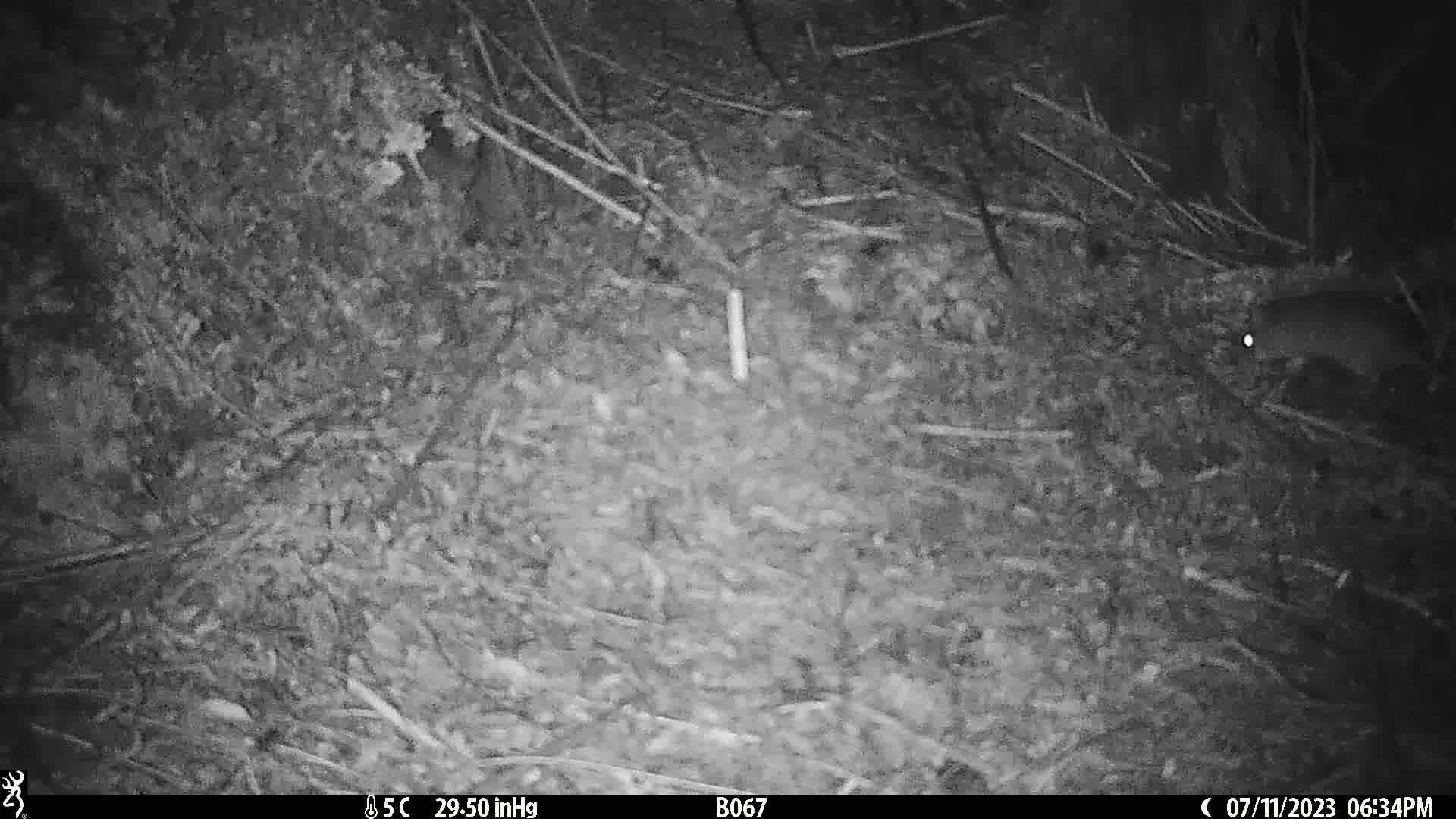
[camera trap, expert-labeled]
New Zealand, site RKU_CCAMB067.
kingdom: Animalia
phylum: Chordata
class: Mammalia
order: Rodentia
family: Muridae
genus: Rattus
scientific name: Rattus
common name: rat